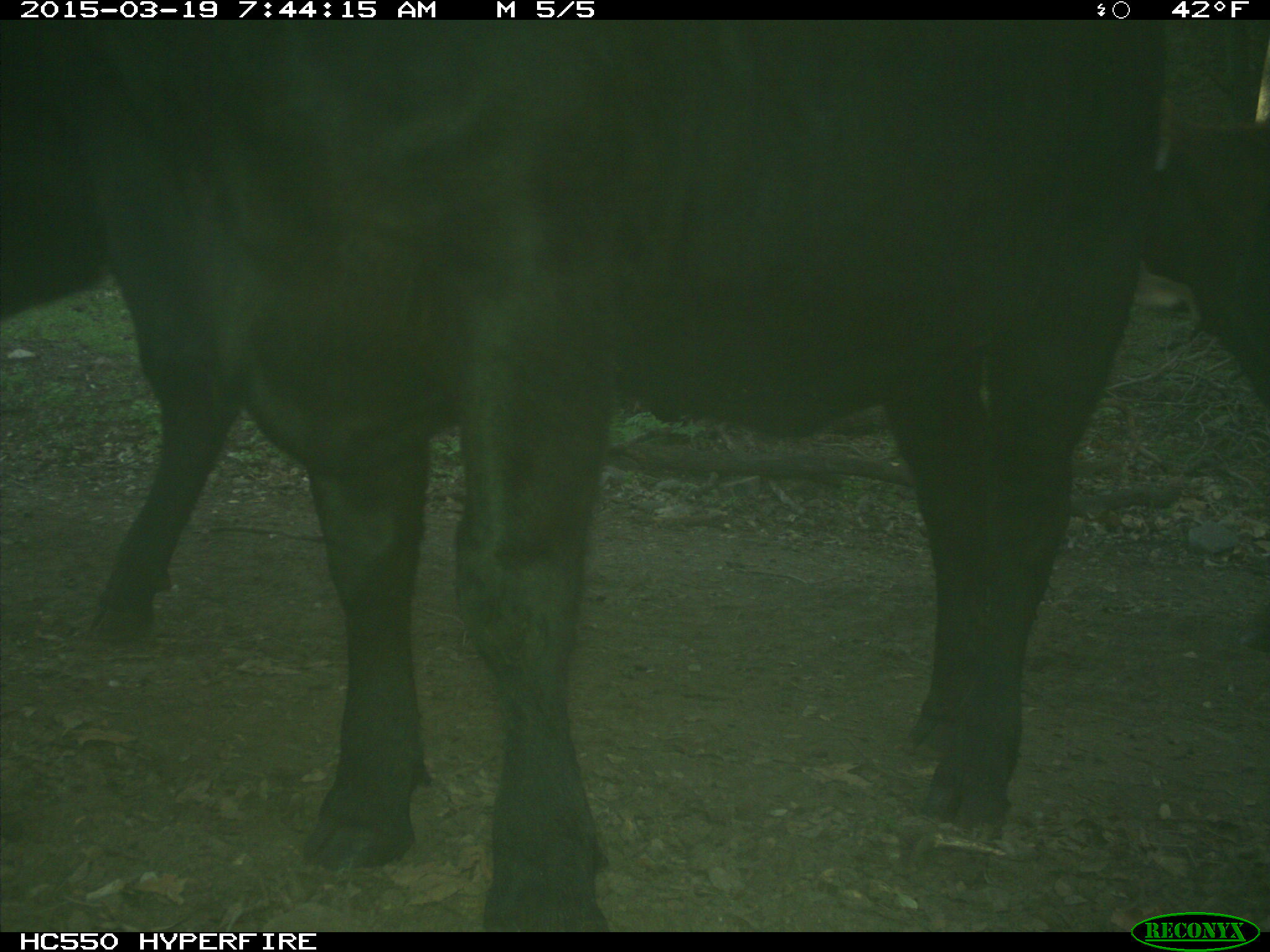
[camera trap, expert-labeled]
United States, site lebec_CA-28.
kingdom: Animalia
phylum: Chordata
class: Mammalia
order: Artiodactyla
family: Bovidae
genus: Bos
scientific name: Bos taurus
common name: domestic cow